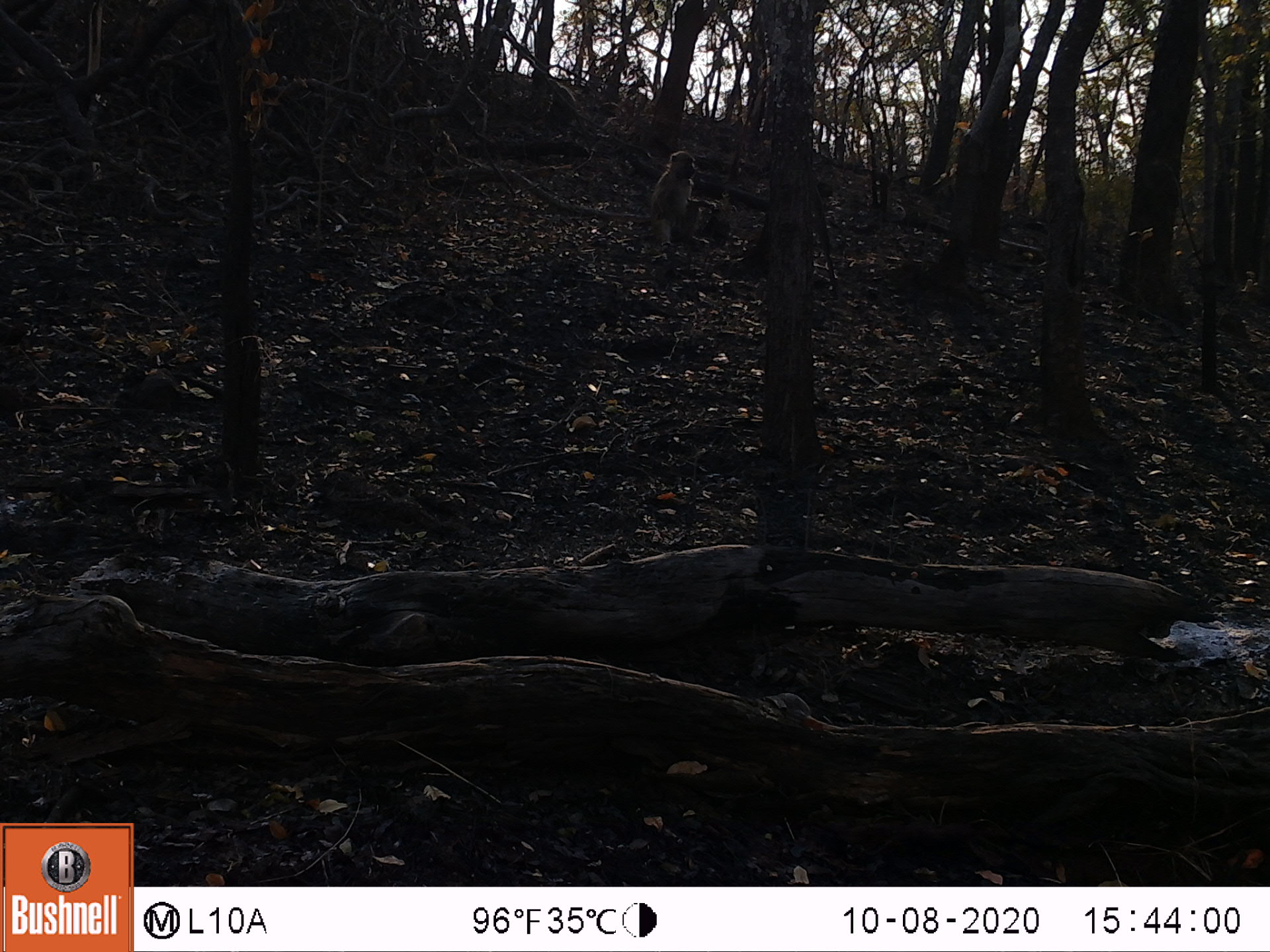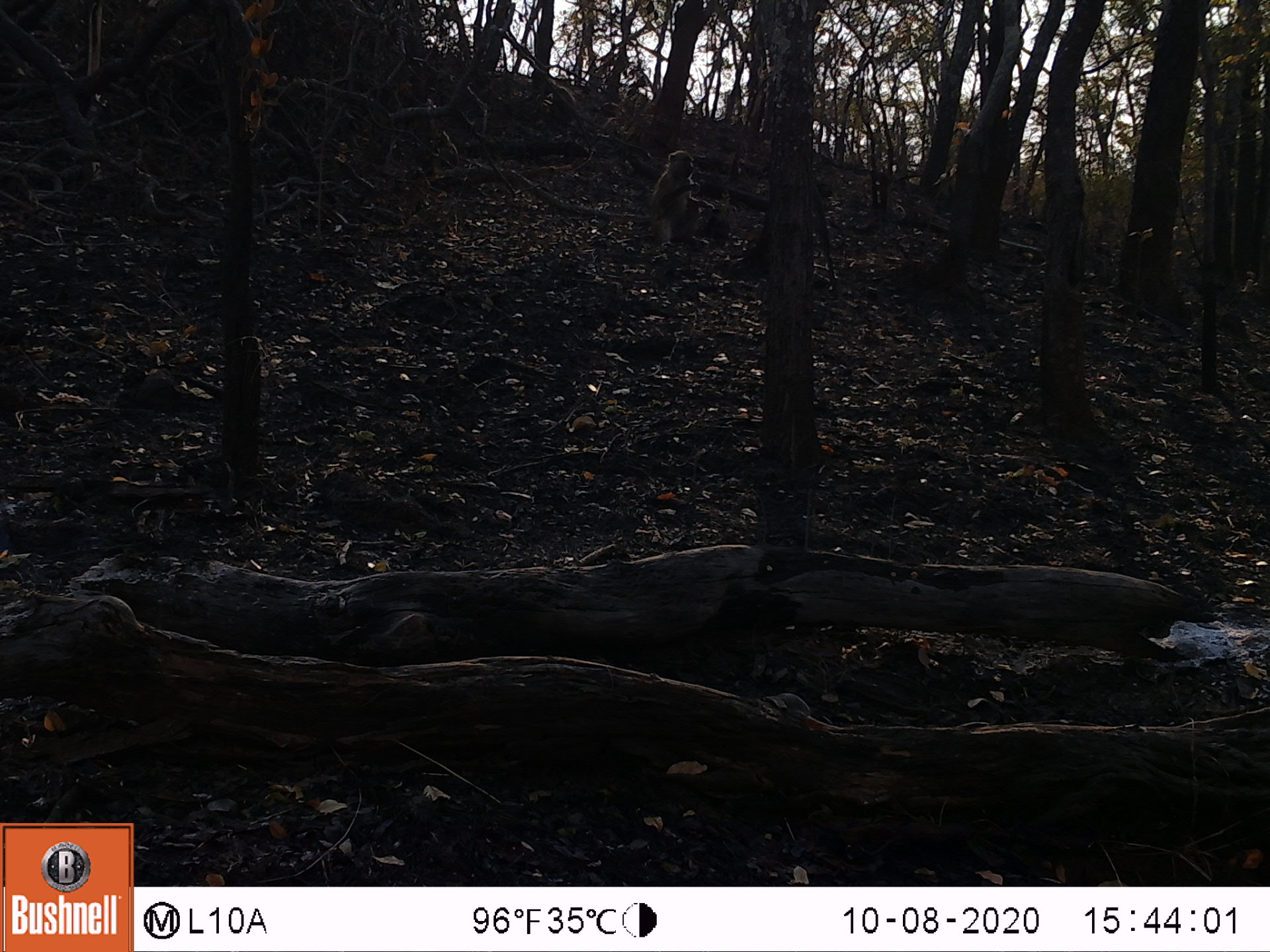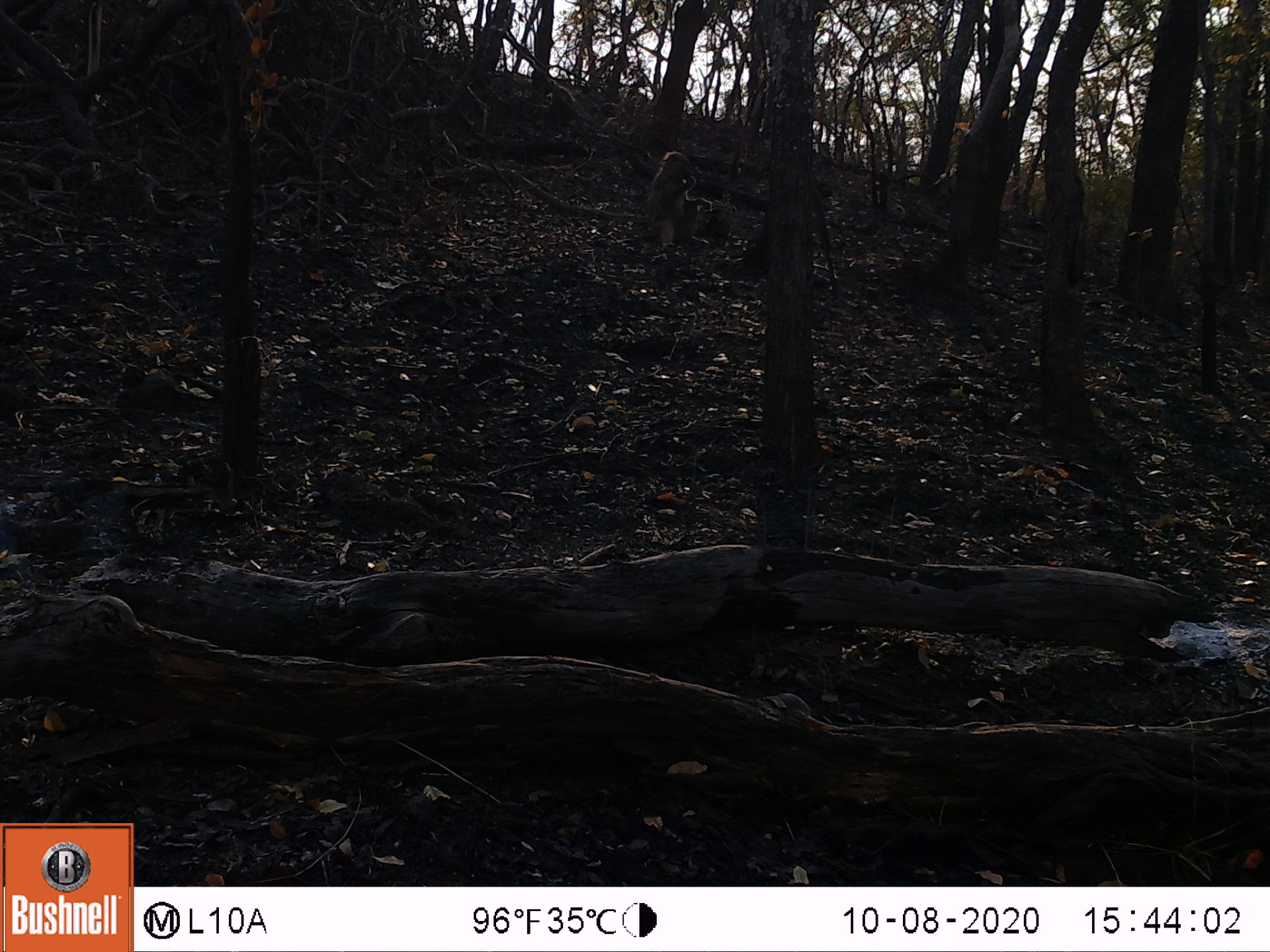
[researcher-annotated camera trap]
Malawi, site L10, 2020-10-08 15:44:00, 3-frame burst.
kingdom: Animalia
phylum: Chordata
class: Mammalia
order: Primates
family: Cercopithecidae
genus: Papio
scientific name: Papio cynocephalus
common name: yellow baboon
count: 1